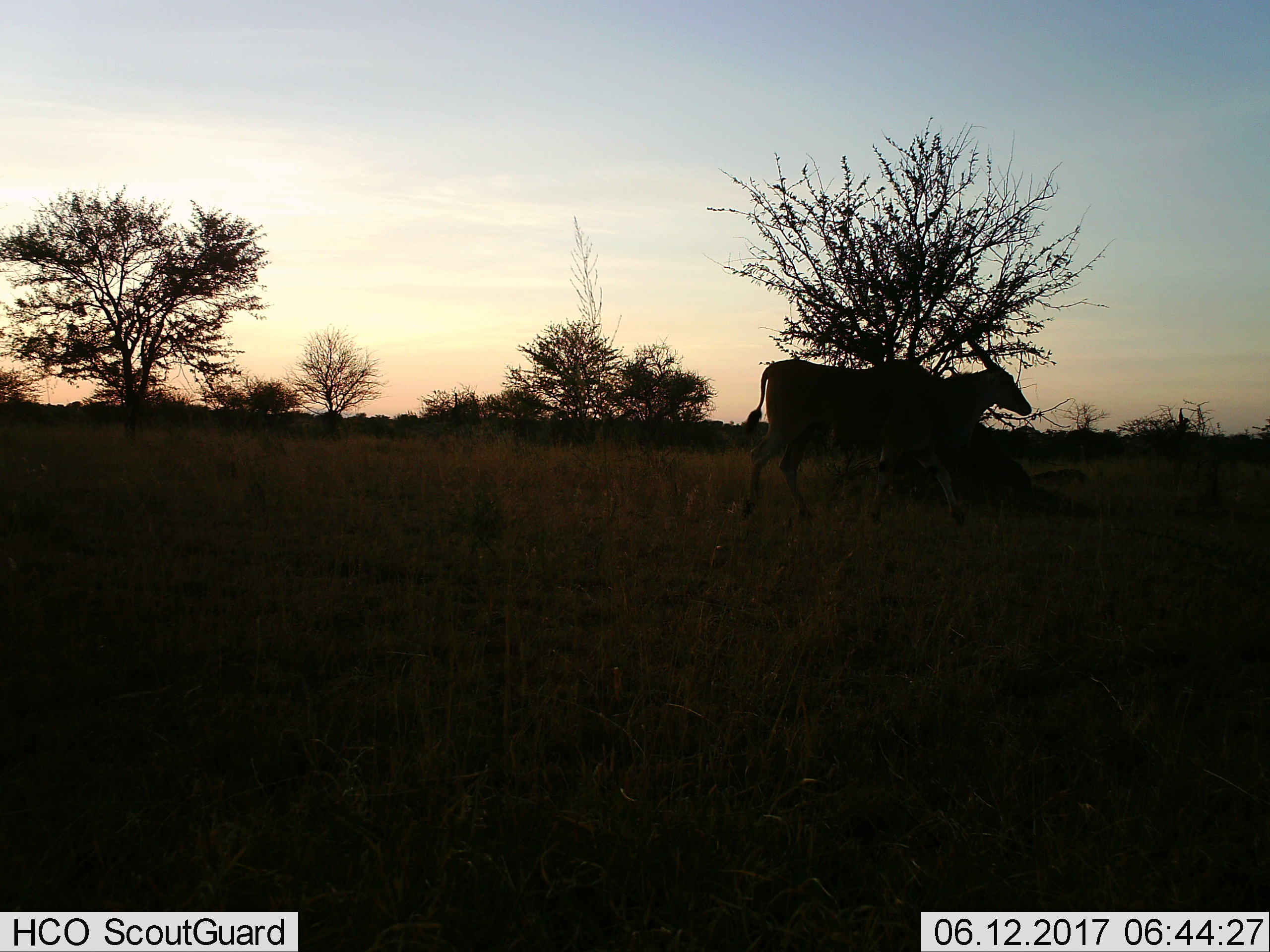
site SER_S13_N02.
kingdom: Animalia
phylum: Chordata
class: Mammalia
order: Artiodactyla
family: Bovidae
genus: Tragelaphus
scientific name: Tragelaphus oryx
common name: eland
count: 1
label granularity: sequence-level